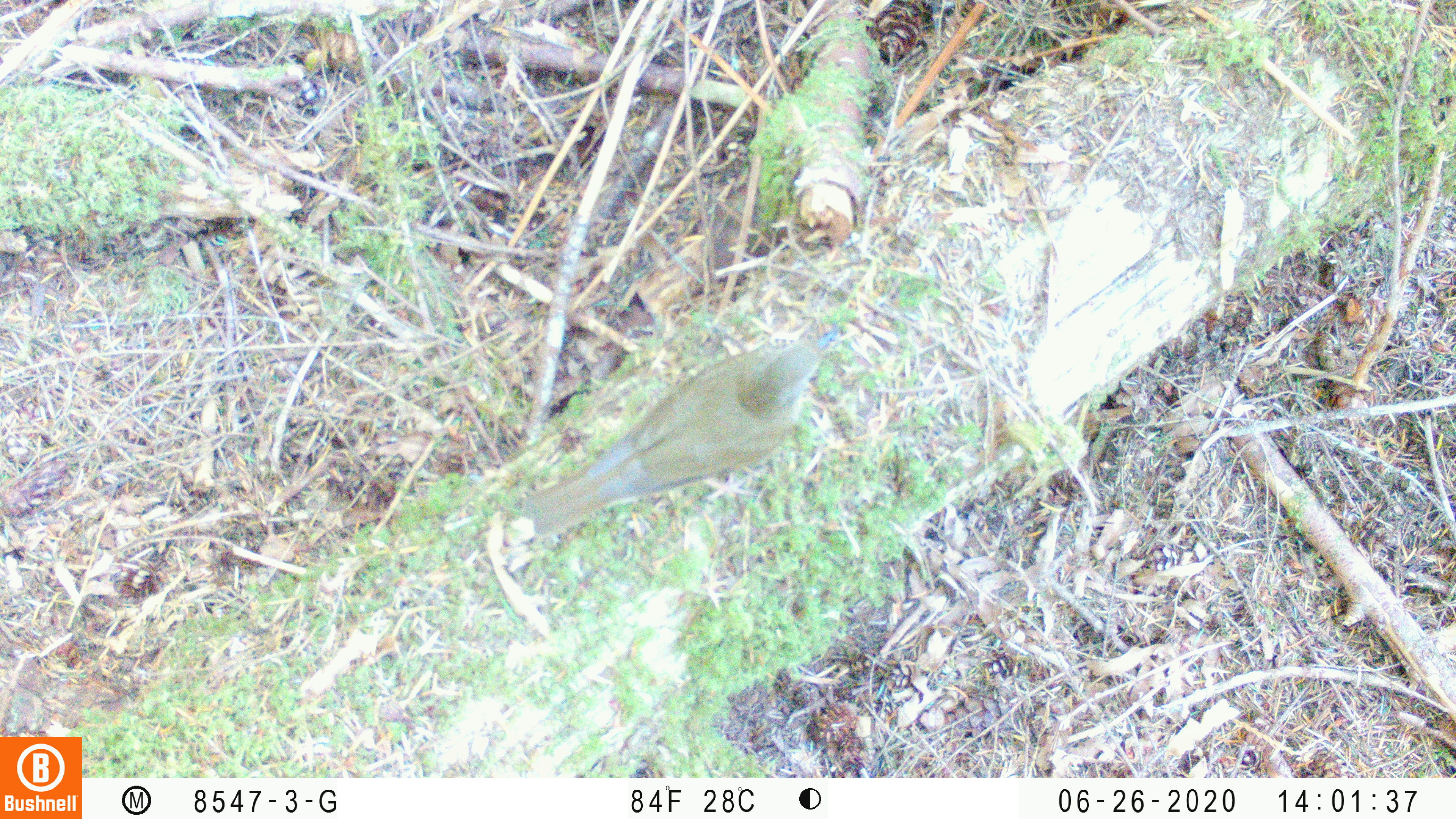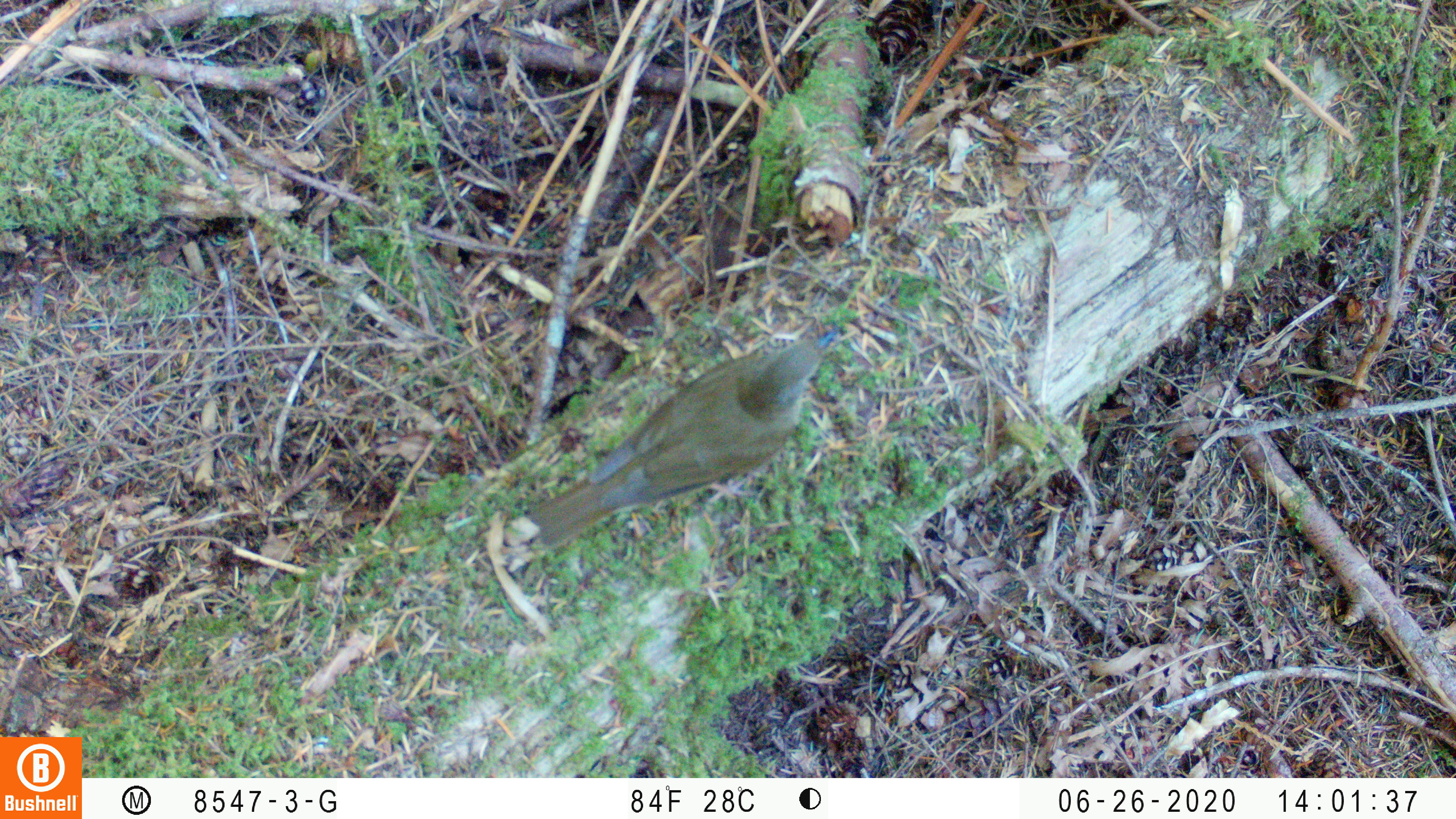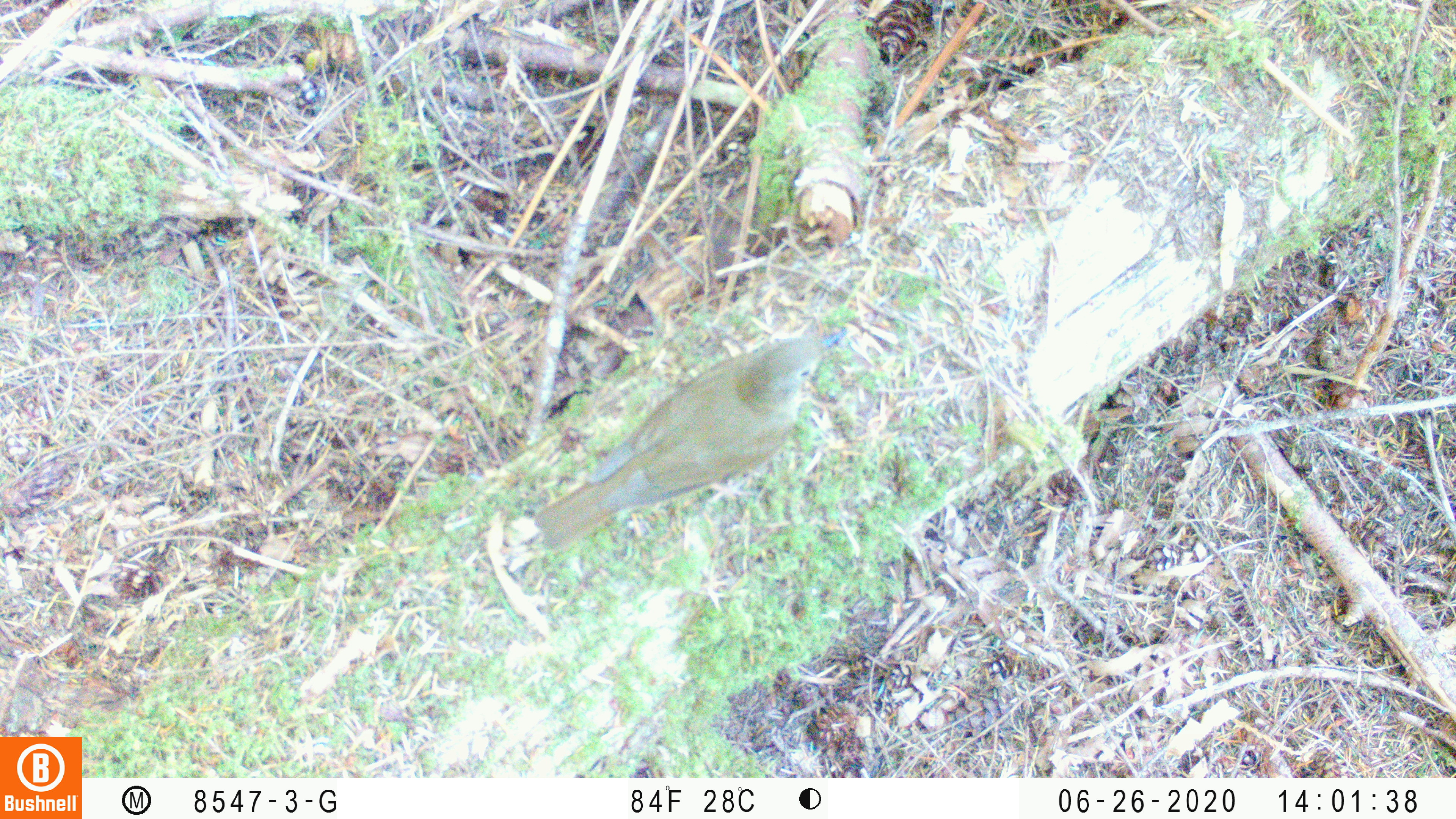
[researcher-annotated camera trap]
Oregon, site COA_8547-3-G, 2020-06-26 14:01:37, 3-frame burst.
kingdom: Animalia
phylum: Chordata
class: Aves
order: Passeriformes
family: Turdidae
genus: Catharus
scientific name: Catharus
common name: brown thrushes and nightingale-thrushes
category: catharus species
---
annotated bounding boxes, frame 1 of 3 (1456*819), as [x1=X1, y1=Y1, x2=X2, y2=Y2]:
catharus species: [x1=518, y1=331, x2=838, y2=535]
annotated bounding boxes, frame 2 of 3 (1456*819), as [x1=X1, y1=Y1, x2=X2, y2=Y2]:
catharus species: [x1=524, y1=332, x2=831, y2=548]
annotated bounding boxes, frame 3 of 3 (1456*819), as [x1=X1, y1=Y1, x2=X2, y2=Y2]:
catharus species: [x1=533, y1=328, x2=843, y2=550]